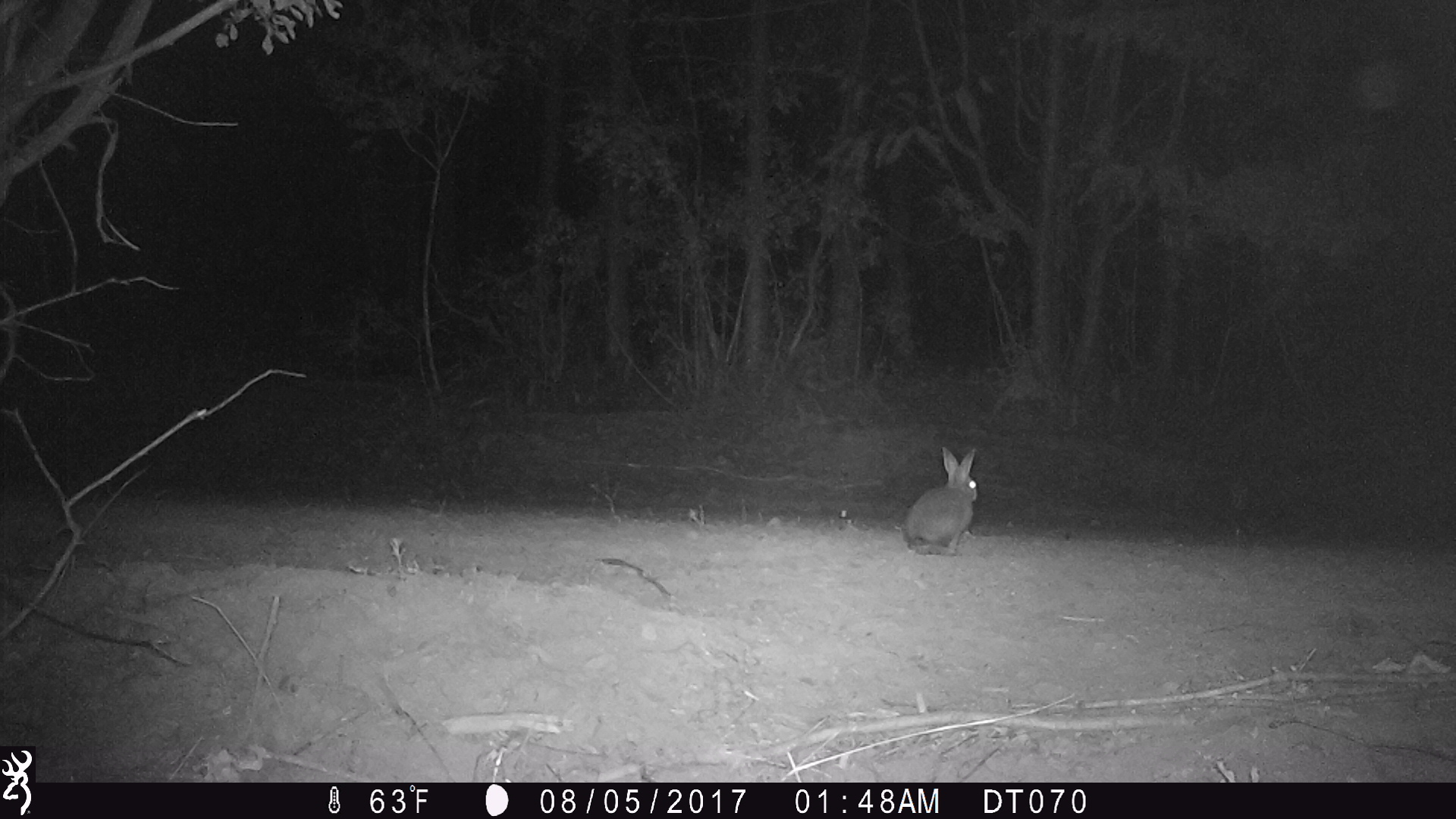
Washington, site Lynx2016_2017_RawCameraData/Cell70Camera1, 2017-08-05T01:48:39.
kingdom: Animalia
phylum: Chordata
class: Mammalia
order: Lagomorpha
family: Leporidae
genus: Lepus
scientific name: Lepus americanus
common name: snowshoe hare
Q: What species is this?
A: Lepus americanus (snowshoe hare).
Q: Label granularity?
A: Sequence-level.